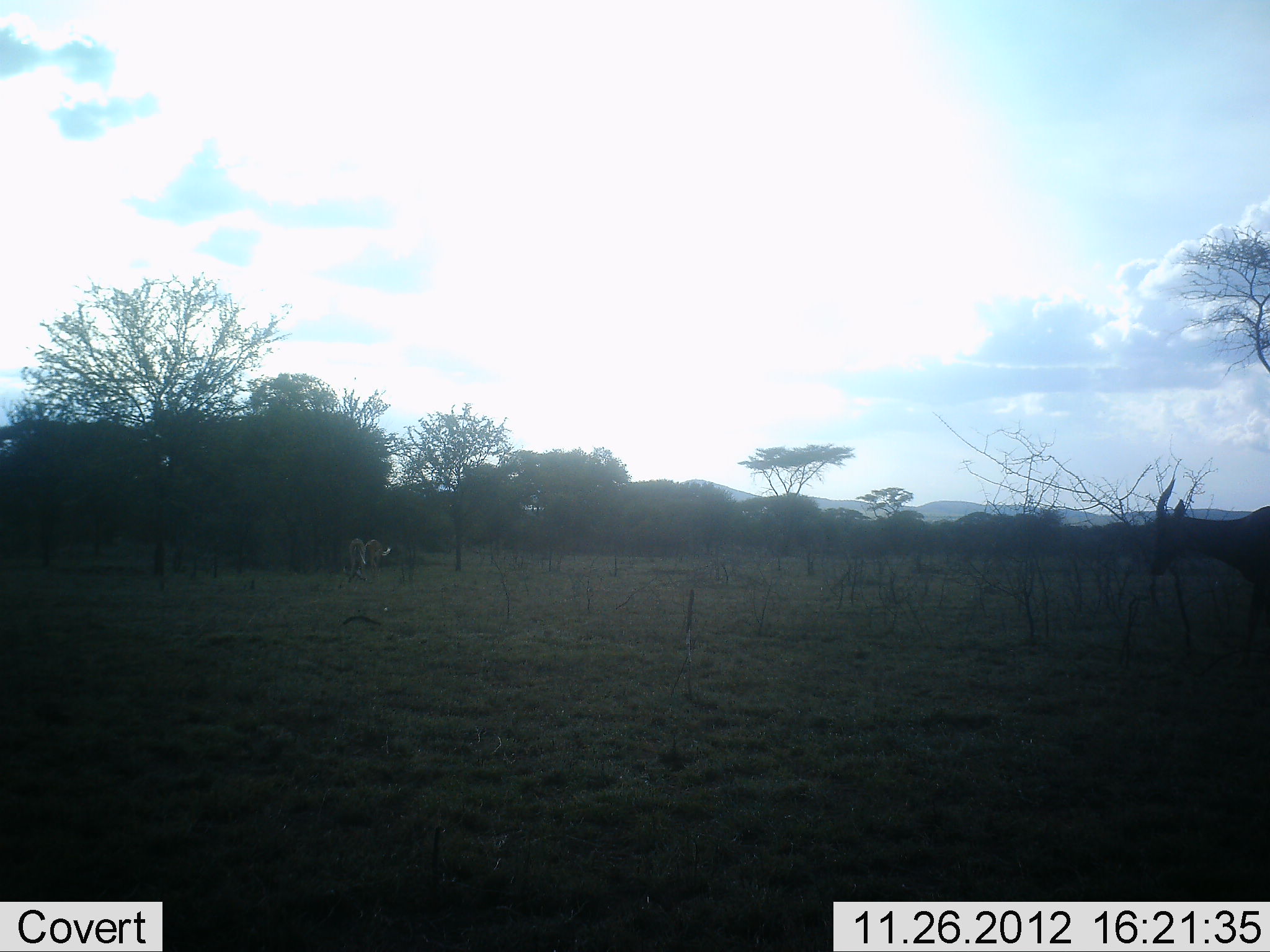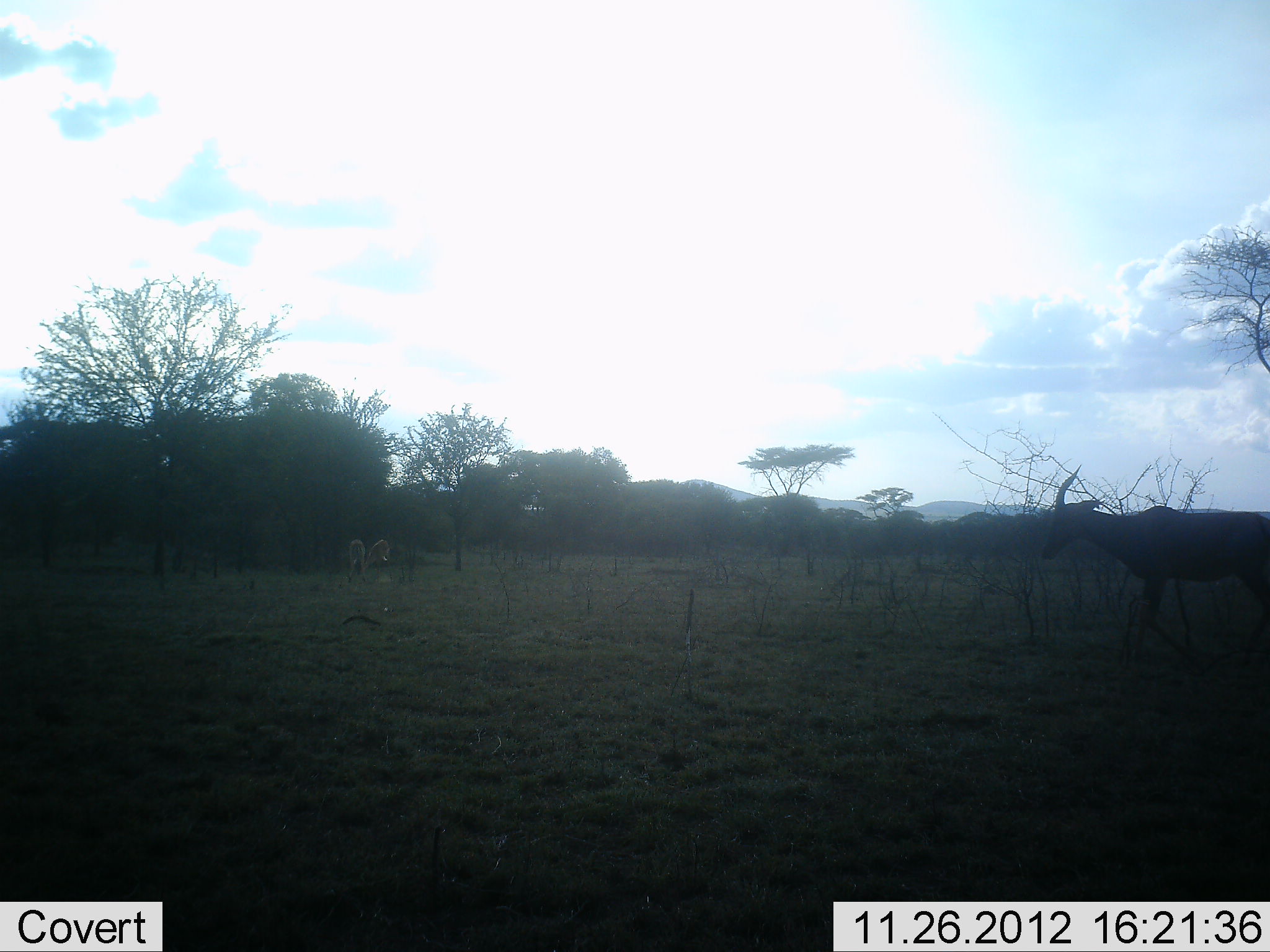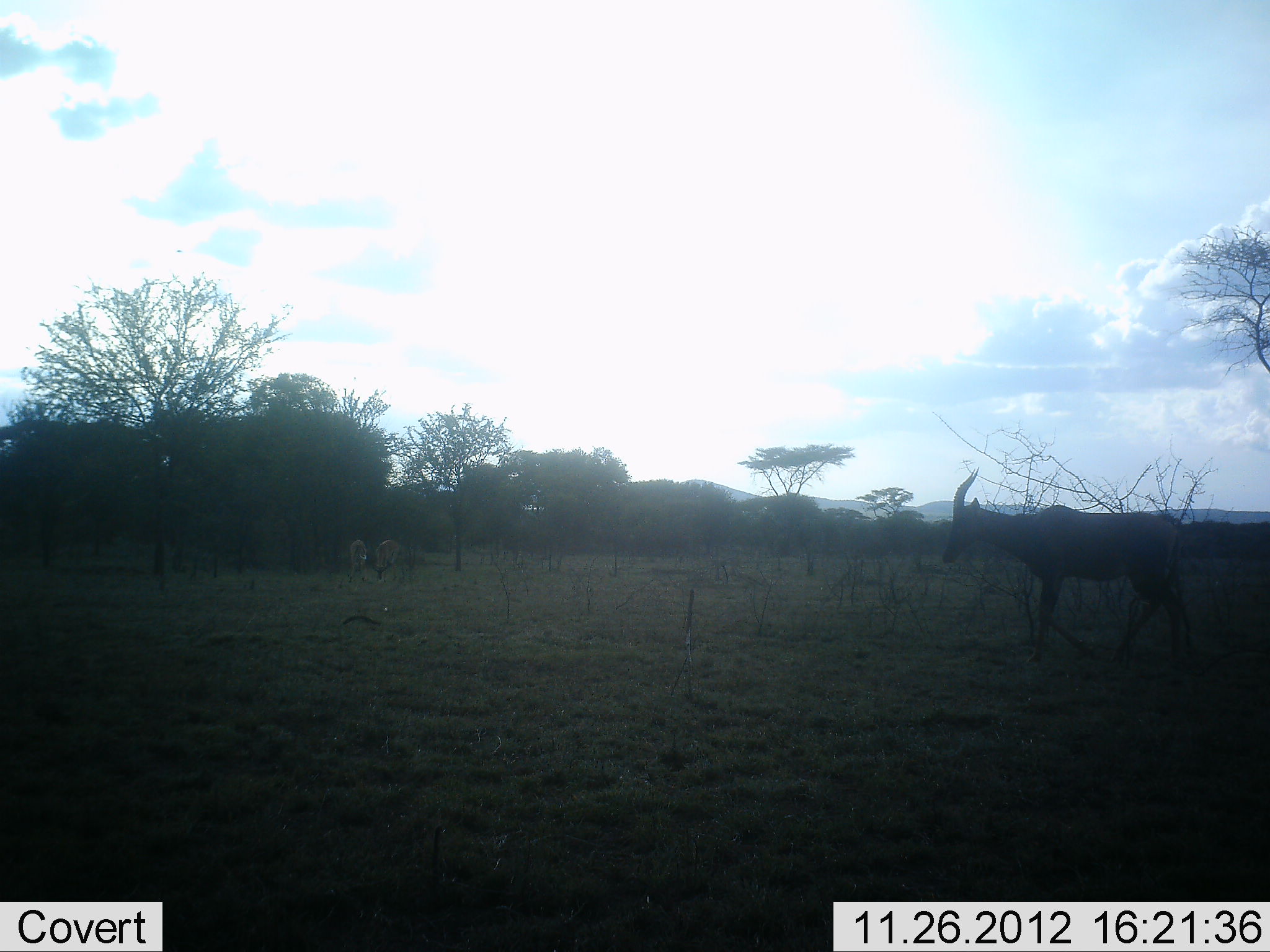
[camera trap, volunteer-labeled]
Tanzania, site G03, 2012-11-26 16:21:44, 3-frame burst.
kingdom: Animalia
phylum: Chordata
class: Mammalia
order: Artiodactyla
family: Bovidae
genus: Damaliscus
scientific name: Damaliscus lunatus jimela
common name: topi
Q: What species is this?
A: Topi (Damaliscus lunatus jimela).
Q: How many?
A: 1.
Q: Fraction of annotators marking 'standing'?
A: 8%.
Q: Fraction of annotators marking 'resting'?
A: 0%.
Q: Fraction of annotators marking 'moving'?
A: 100%.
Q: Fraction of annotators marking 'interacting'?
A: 0%.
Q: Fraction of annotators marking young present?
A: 0%.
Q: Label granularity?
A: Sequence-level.